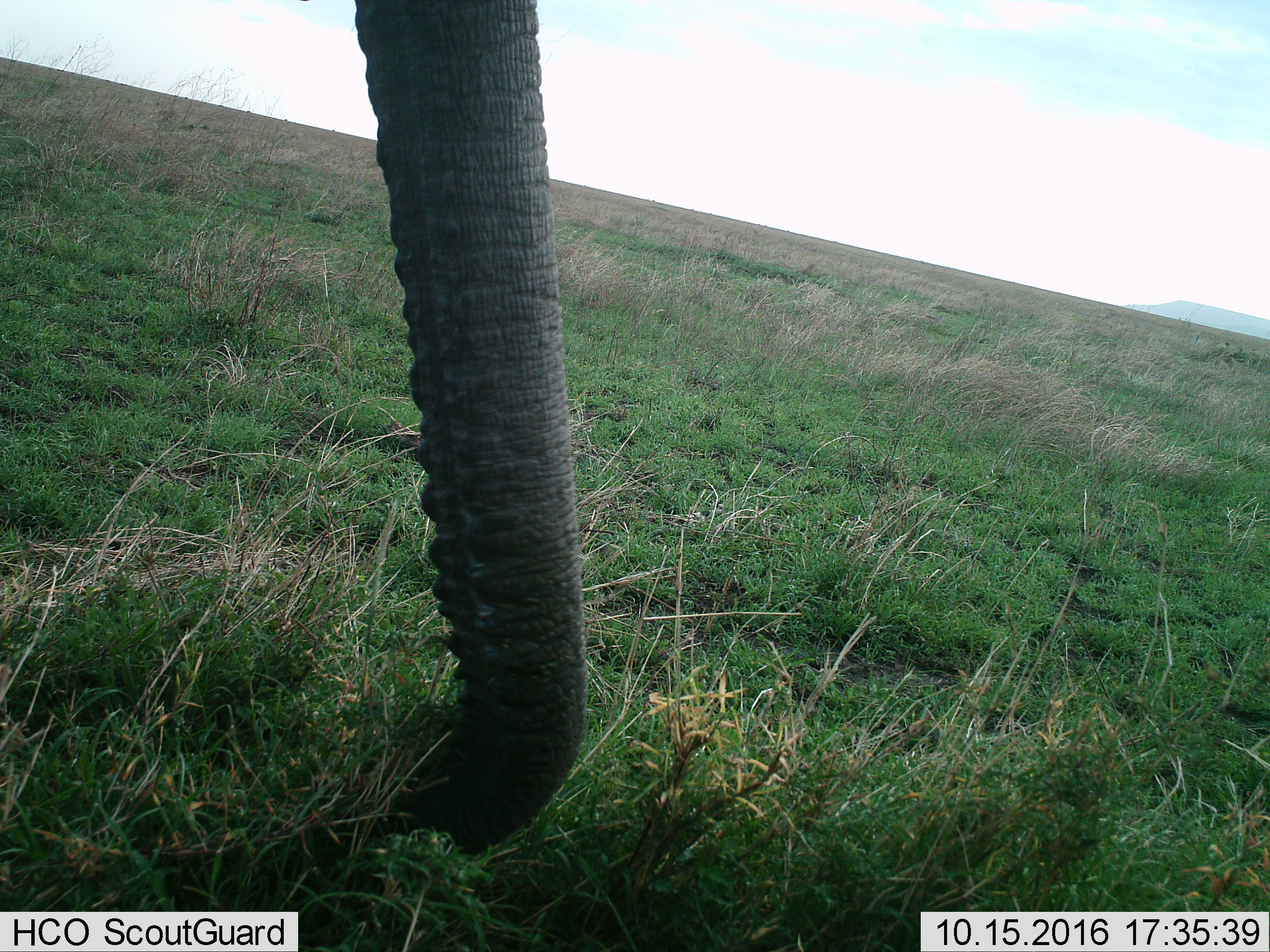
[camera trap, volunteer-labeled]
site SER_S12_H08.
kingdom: Animalia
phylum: Chordata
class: Mammalia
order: Proboscidea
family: Elephantidae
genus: Loxodonta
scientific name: Loxodonta africana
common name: african bush elephant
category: elephant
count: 1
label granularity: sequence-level